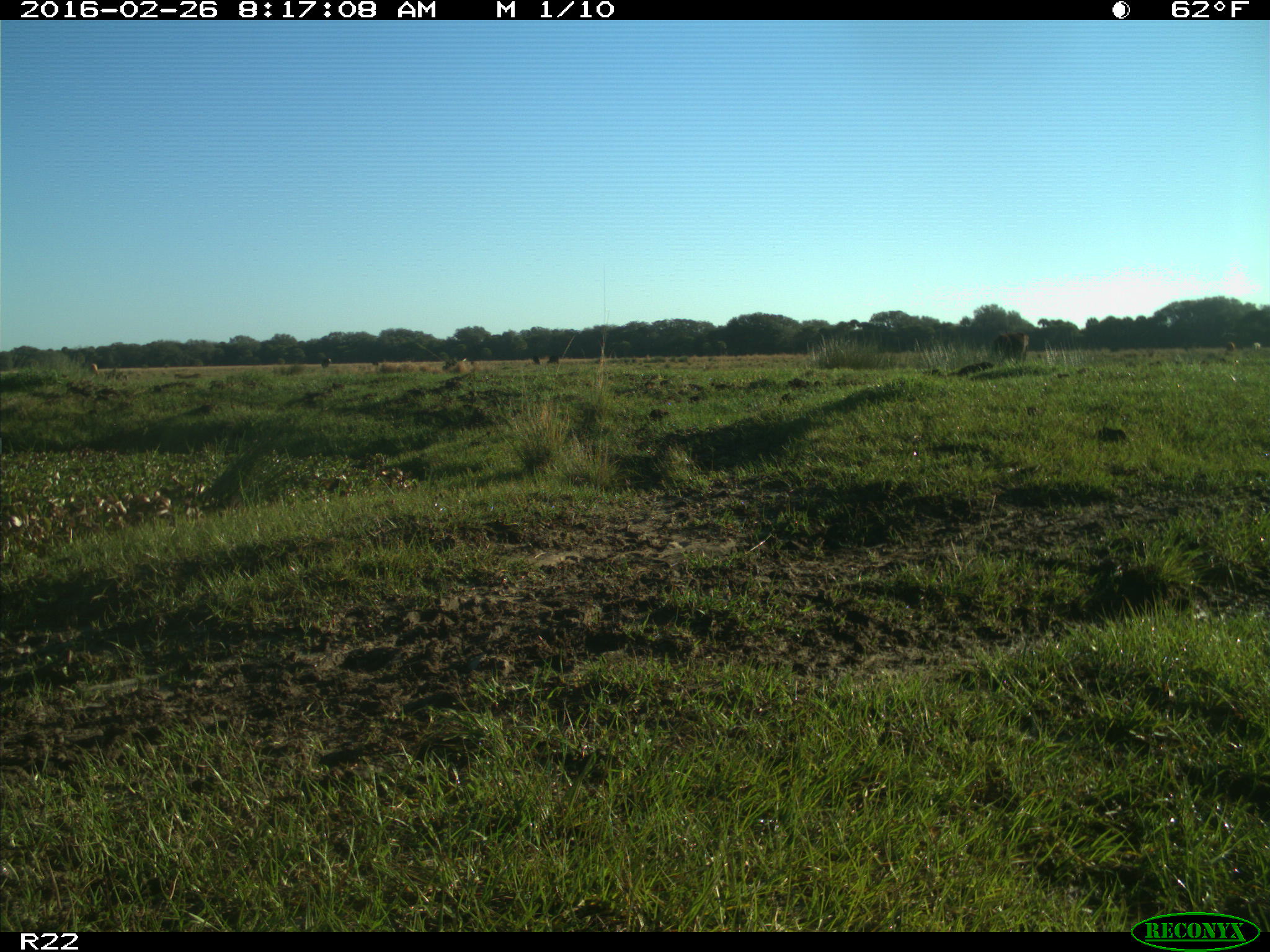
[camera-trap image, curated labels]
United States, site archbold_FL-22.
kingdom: Animalia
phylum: Chordata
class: Mammalia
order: Artiodactyla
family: Bovidae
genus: Bos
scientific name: Bos taurus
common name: domestic cow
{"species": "Bos taurus (domestic cow)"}